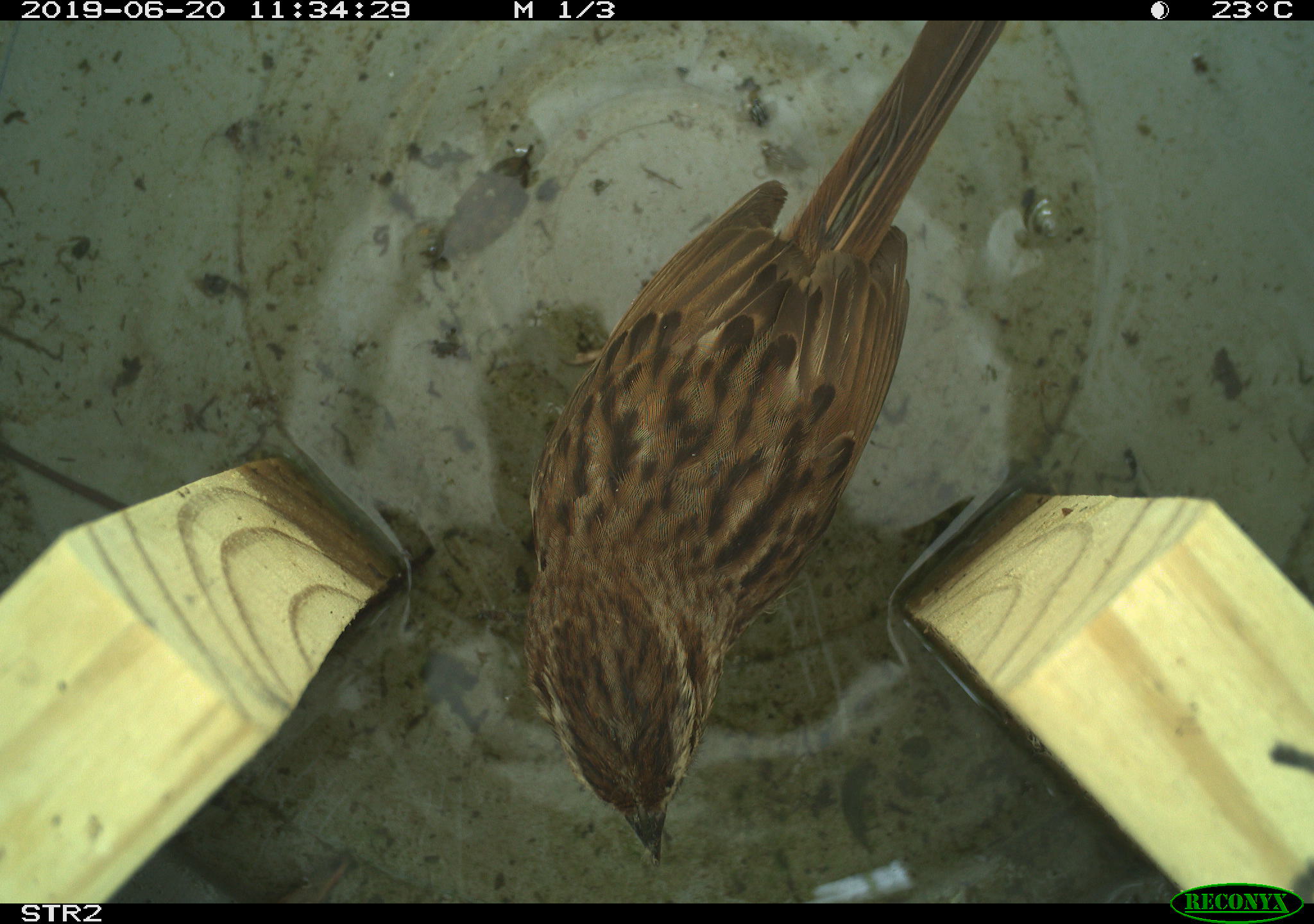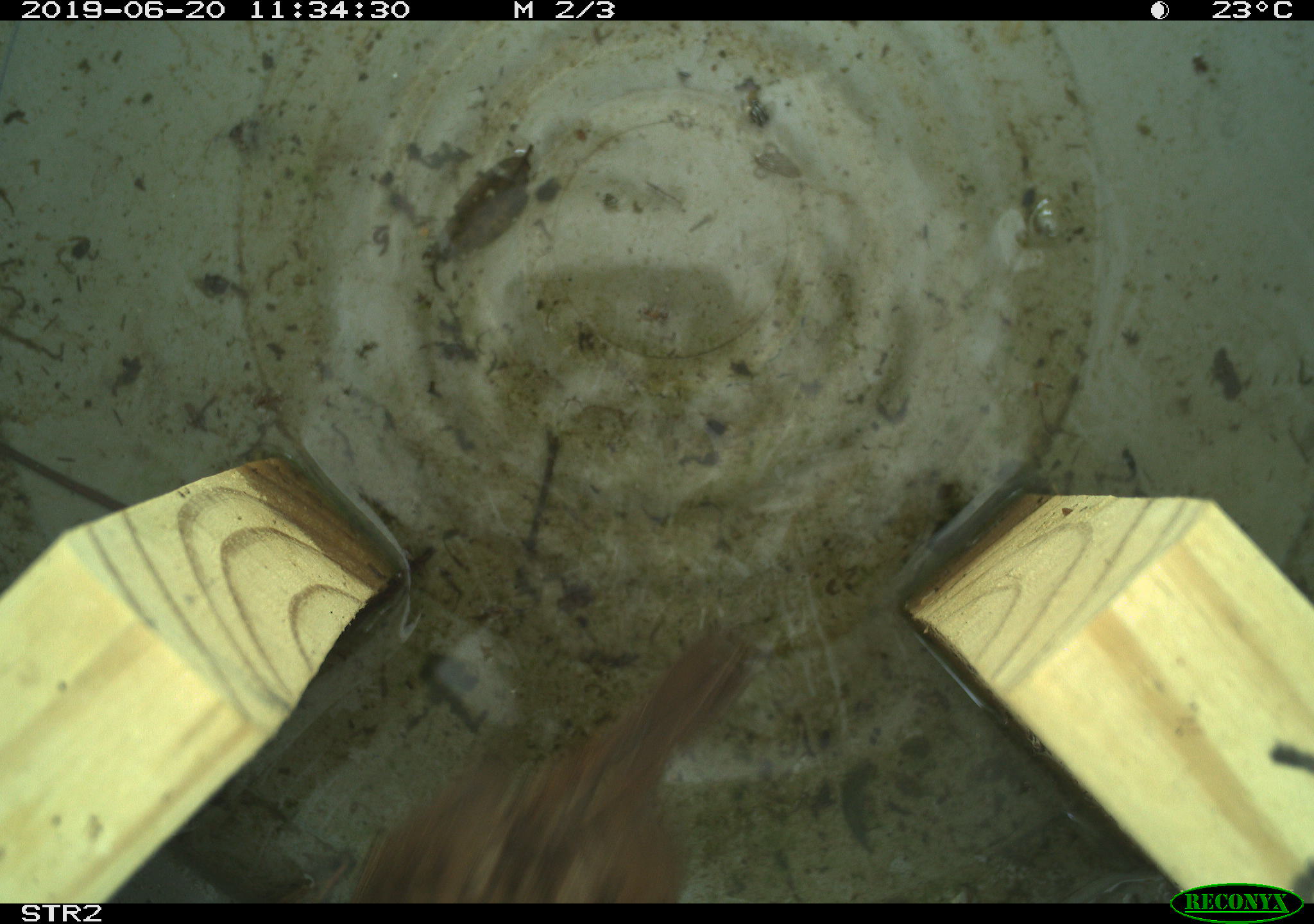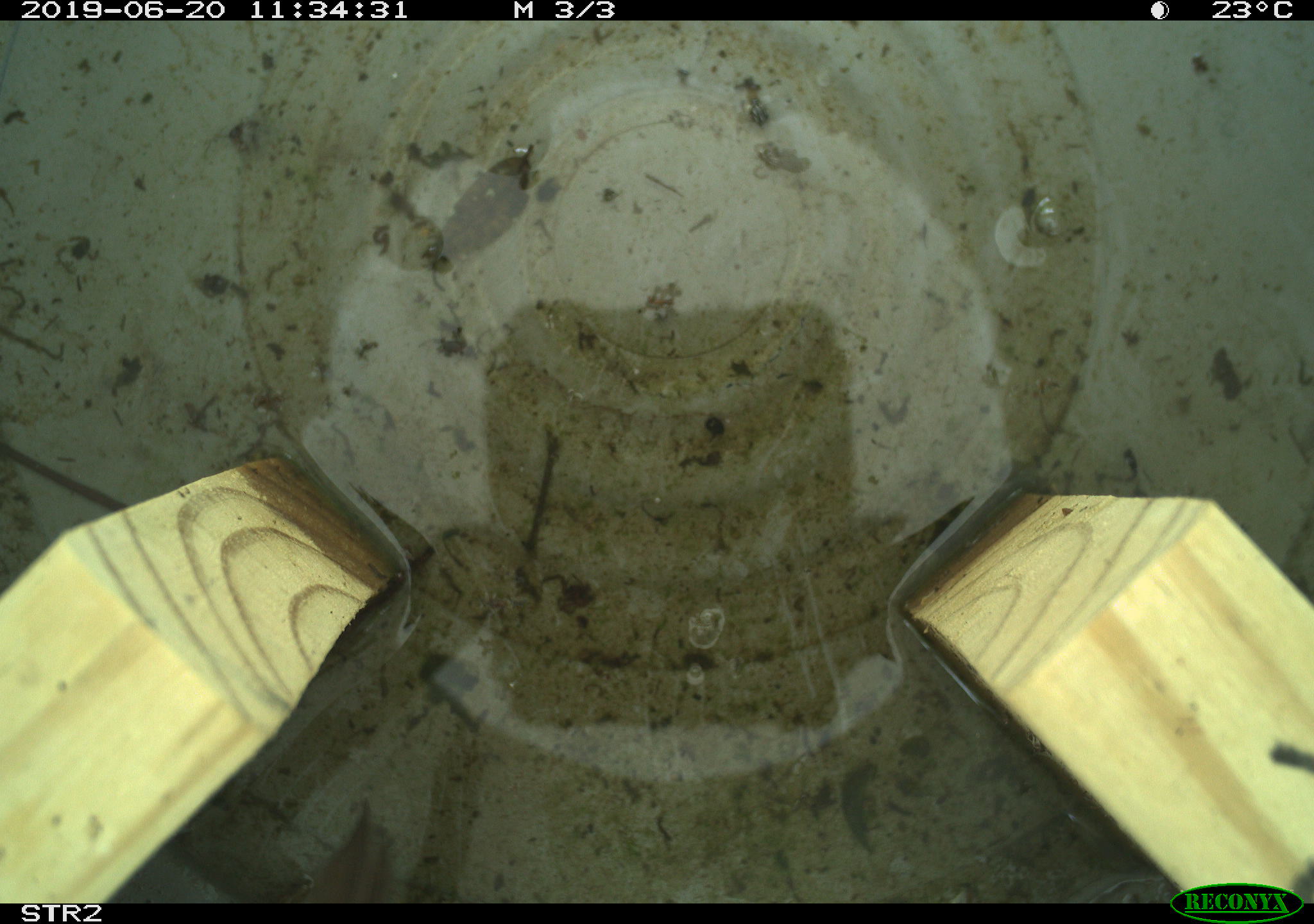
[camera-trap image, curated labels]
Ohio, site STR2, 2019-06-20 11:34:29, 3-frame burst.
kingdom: Animalia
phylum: Chordata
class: Aves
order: Passeriformes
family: Passerellidae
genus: Melospiza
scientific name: Melospiza melodia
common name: song sparrow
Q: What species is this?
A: Song sparrow (Melospiza melodia).